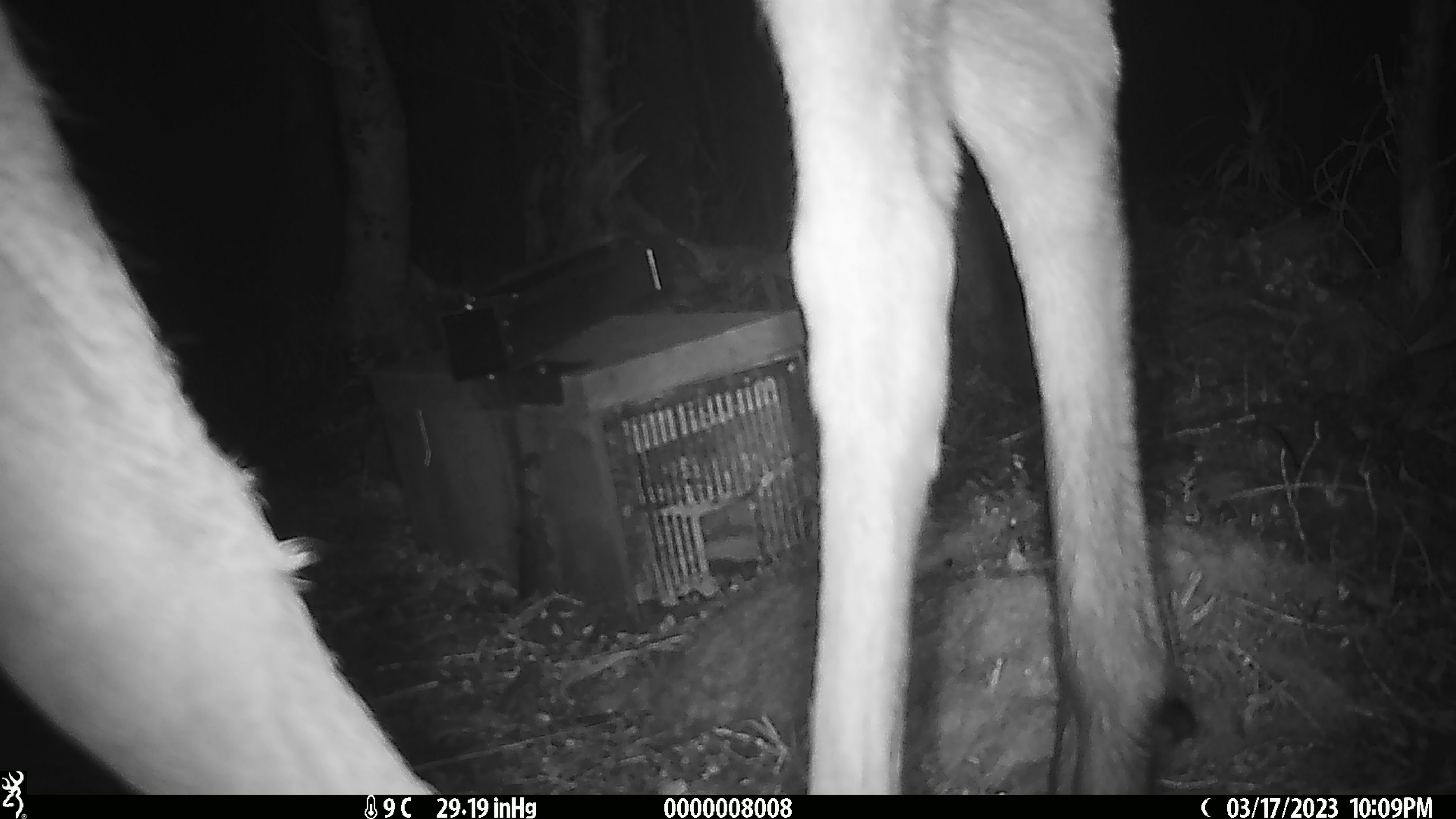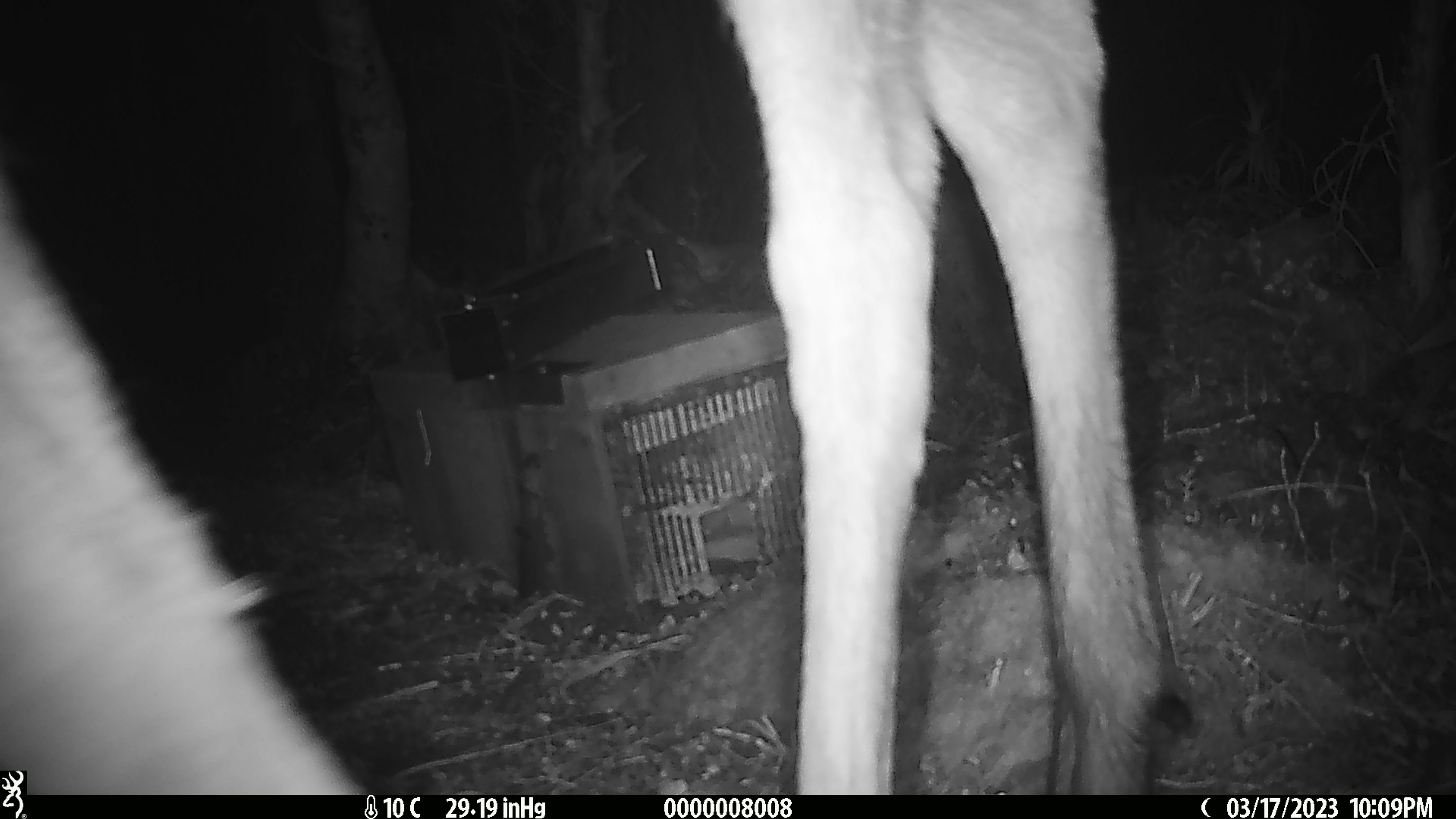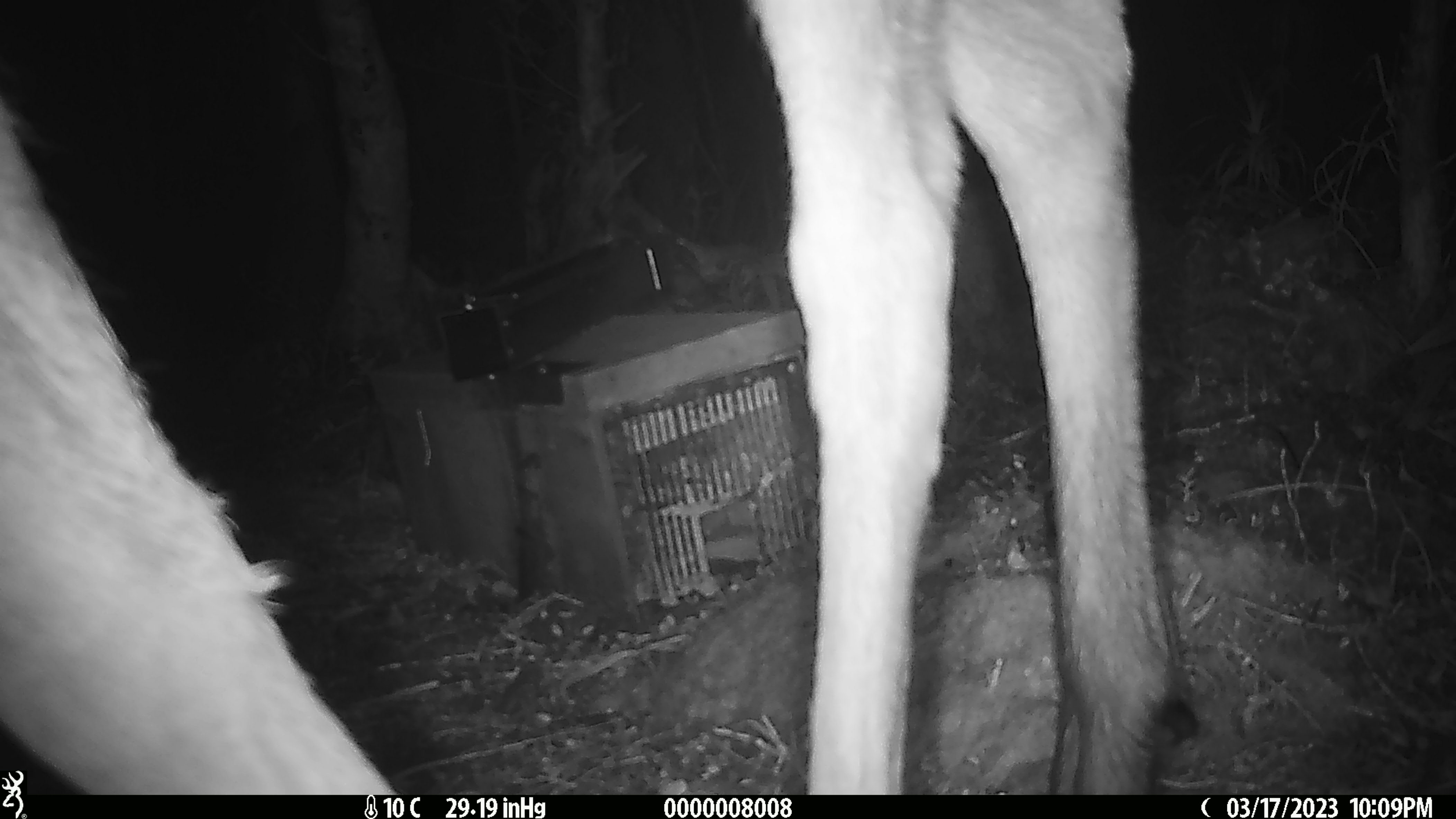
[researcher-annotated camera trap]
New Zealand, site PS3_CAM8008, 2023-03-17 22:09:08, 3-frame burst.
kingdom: Animalia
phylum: Chordata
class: Mammalia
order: Artiodactyla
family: Cervidae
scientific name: Cervidae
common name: deer